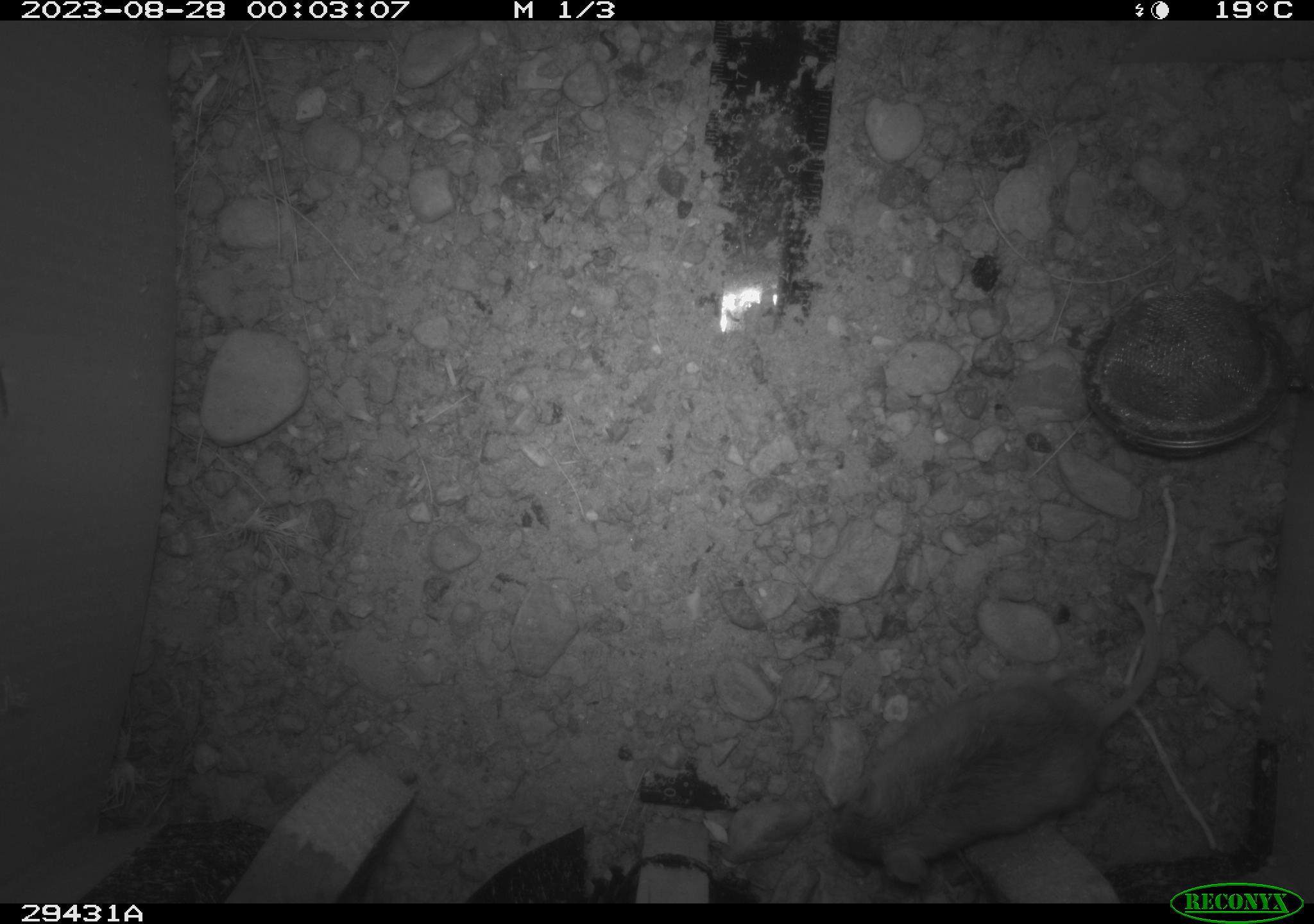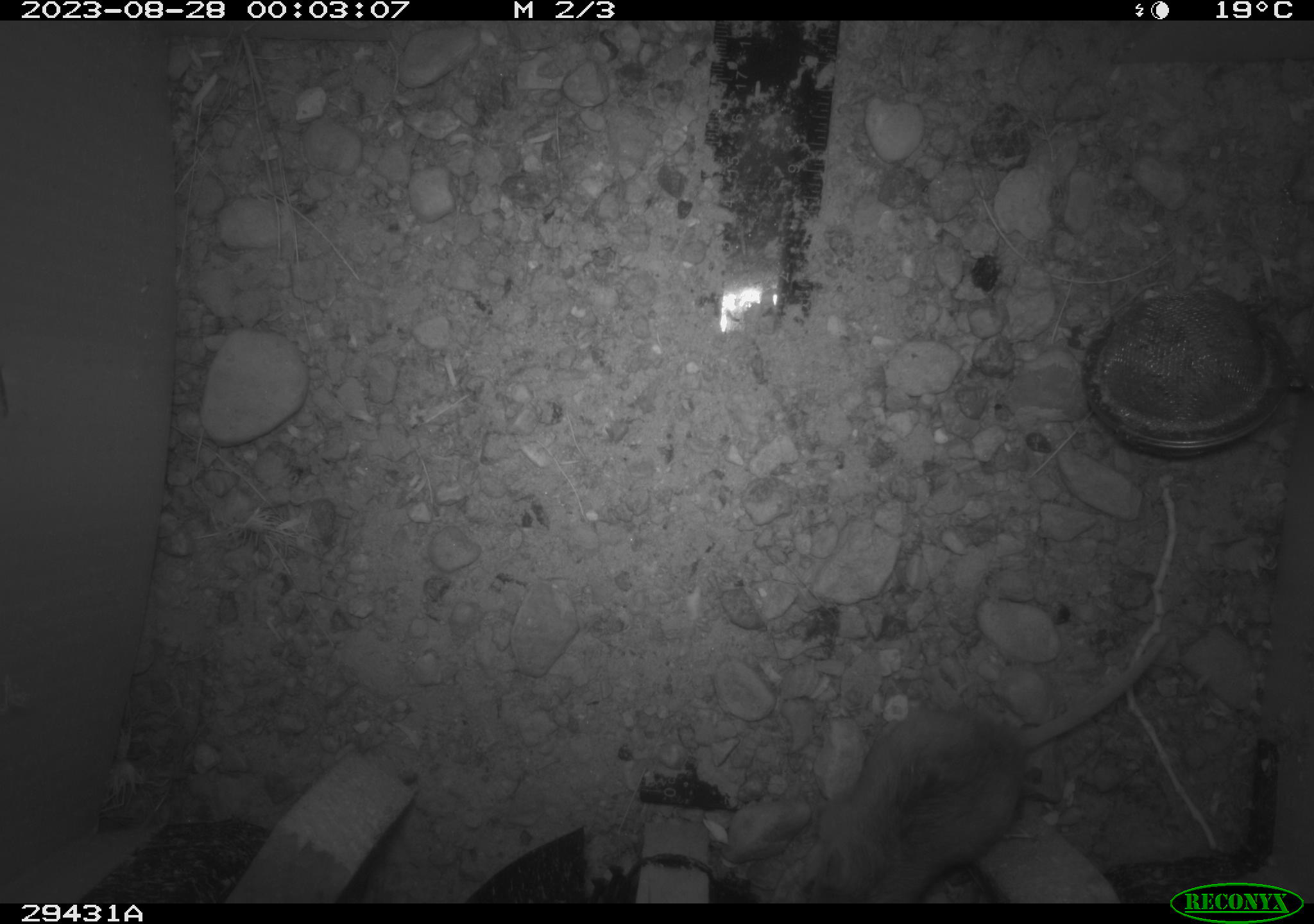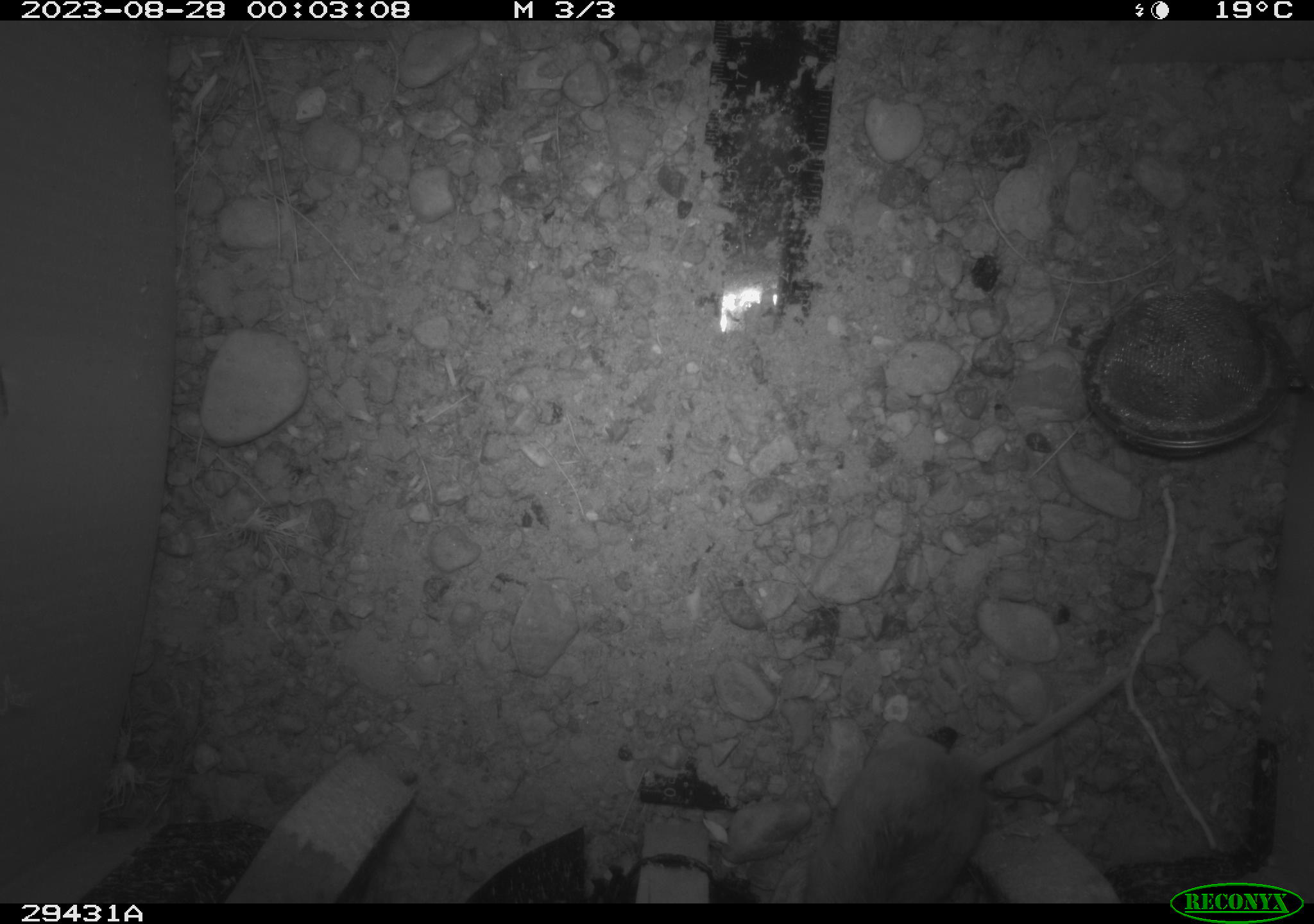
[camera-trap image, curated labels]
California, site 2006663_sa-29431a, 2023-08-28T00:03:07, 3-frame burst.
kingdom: Animalia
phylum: Chordata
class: Mammalia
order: Rodentia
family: Cricetidae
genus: Peromyscus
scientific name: Peromyscus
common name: deer mice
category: peromyscus species